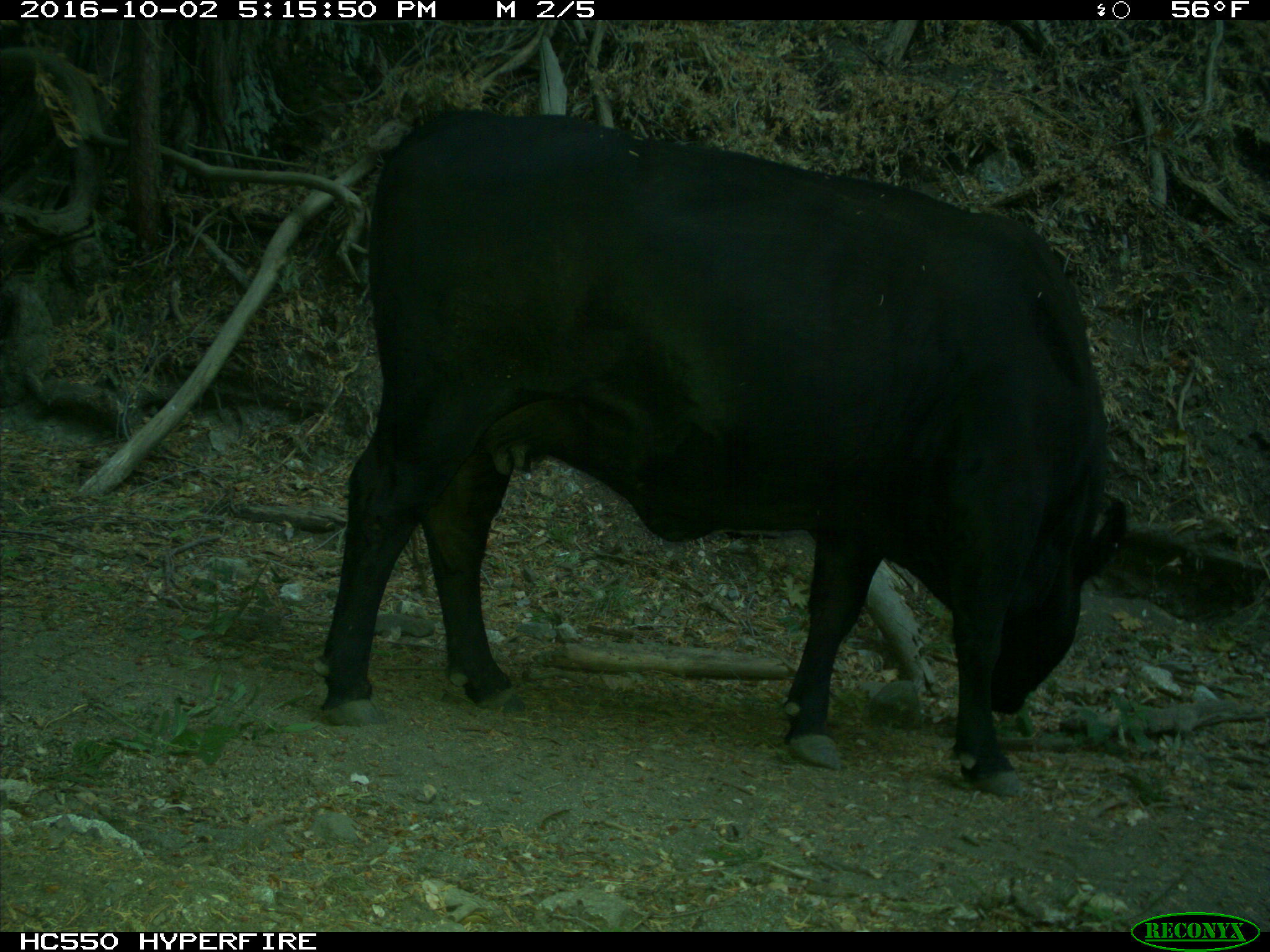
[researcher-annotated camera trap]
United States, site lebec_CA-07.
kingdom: Animalia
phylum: Chordata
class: Mammalia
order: Artiodactyla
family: Bovidae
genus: Bos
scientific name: Bos taurus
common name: domestic cow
Bos taurus (domestic cow).